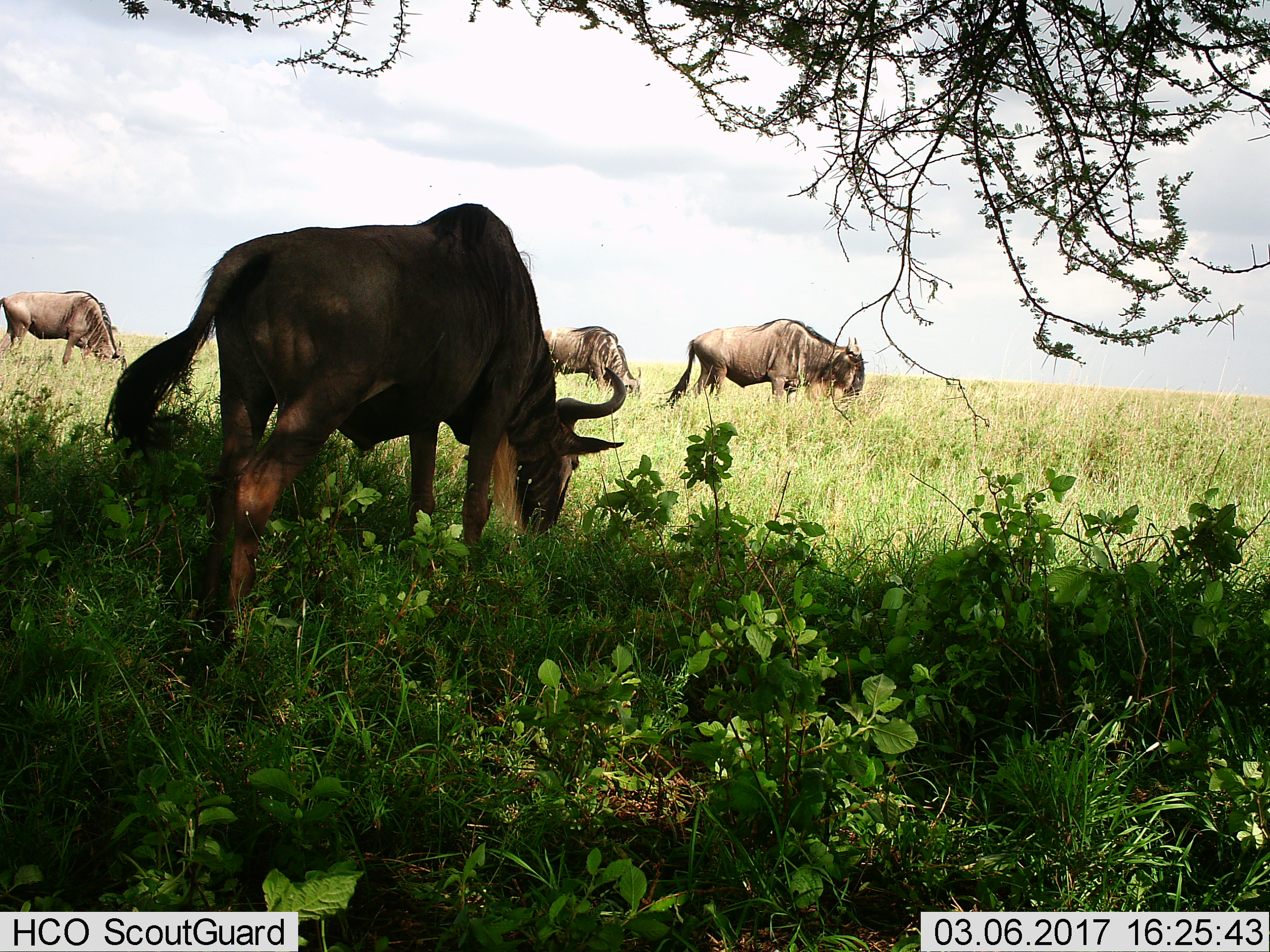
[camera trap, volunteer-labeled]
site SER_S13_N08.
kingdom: Animalia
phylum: Chordata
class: Mammalia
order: Artiodactyla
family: Bovidae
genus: Connochaetes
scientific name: Connochaetes taurinus taurinus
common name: blue wildebeest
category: wildebeestblue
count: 4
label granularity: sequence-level